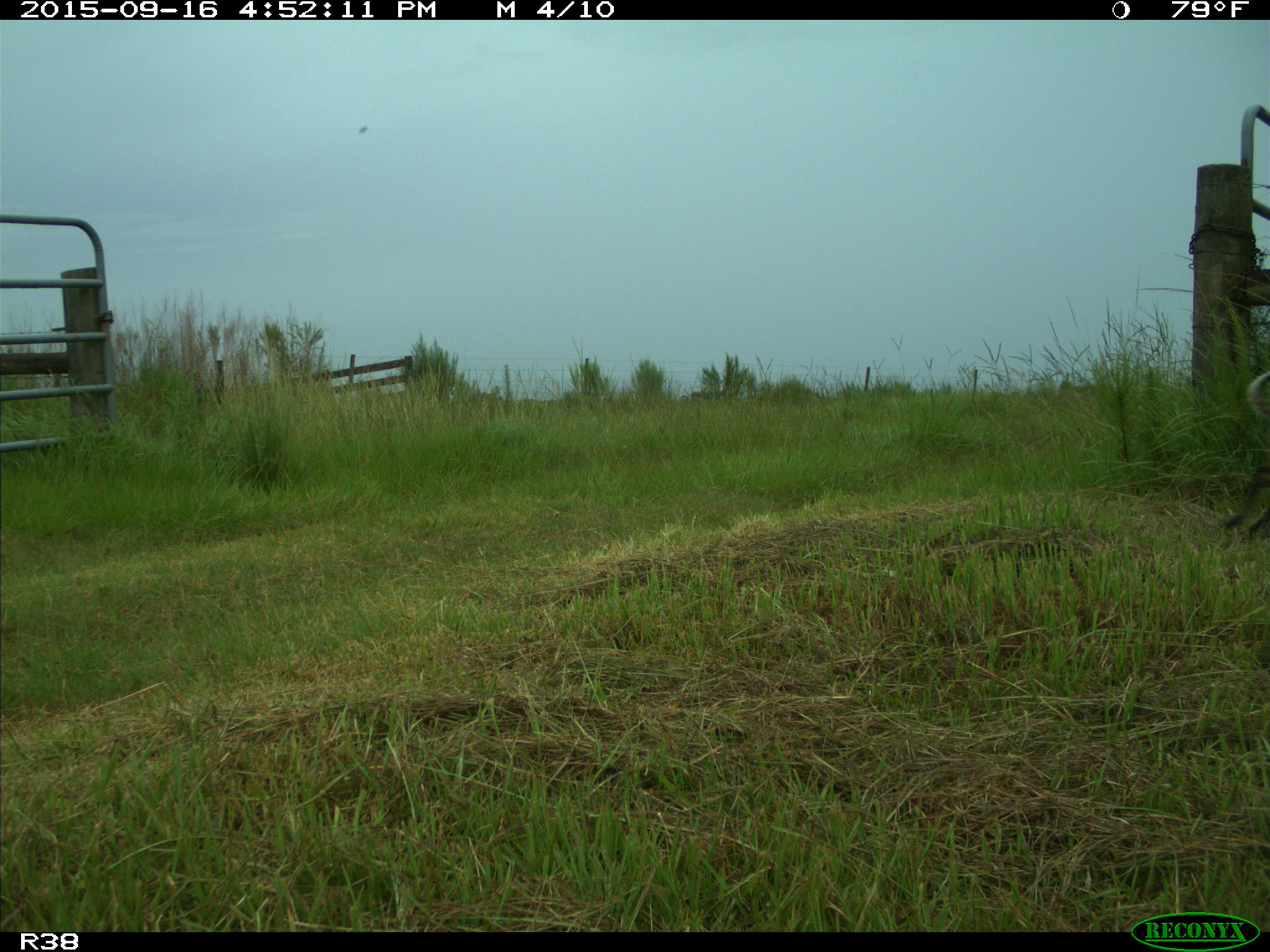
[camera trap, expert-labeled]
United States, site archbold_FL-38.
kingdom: Animalia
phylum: Chordata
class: Mammalia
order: Carnivora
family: Felidae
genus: Lynx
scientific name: Lynx rufus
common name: bobcat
Lynx rufus (bobcat).